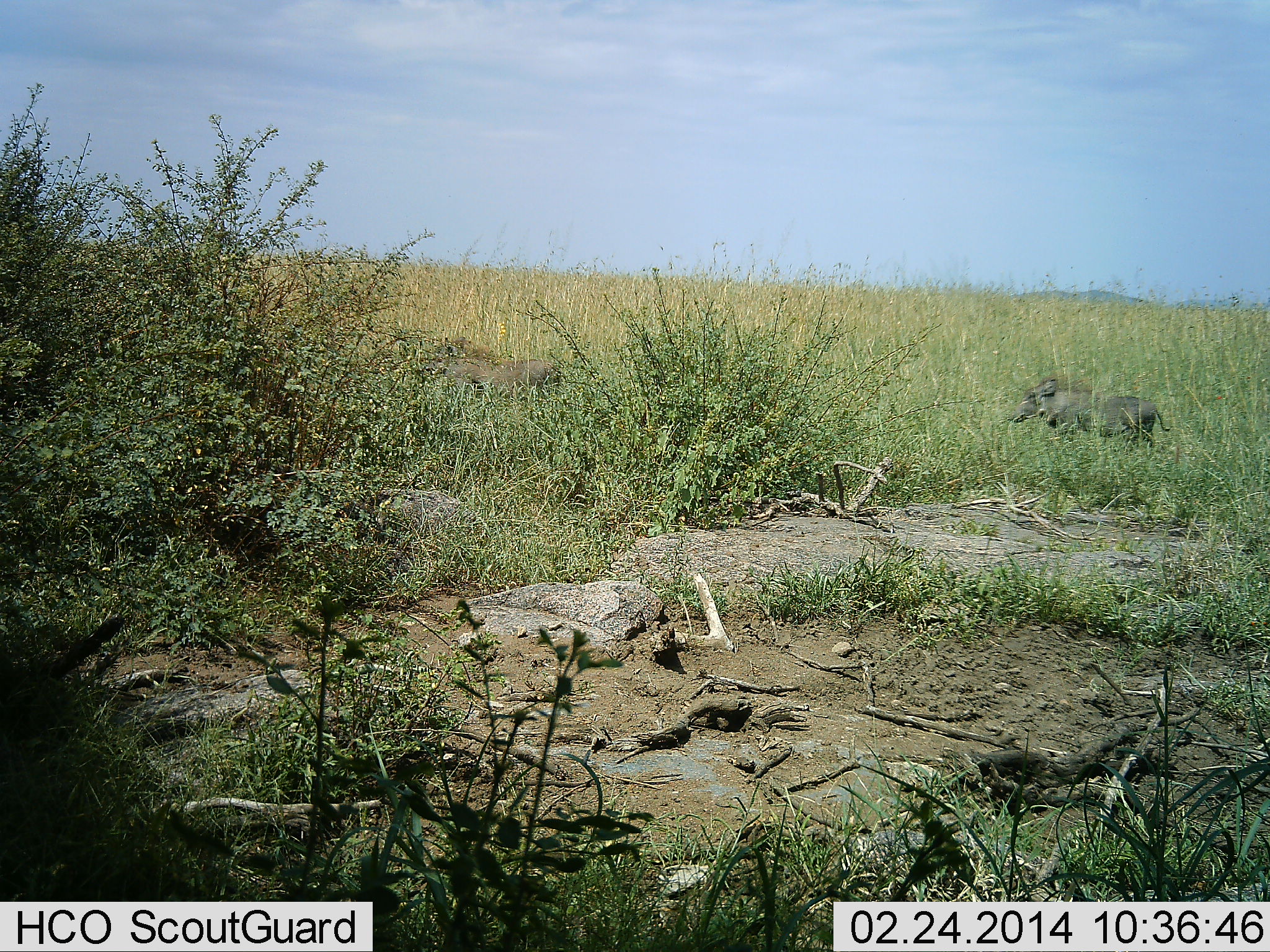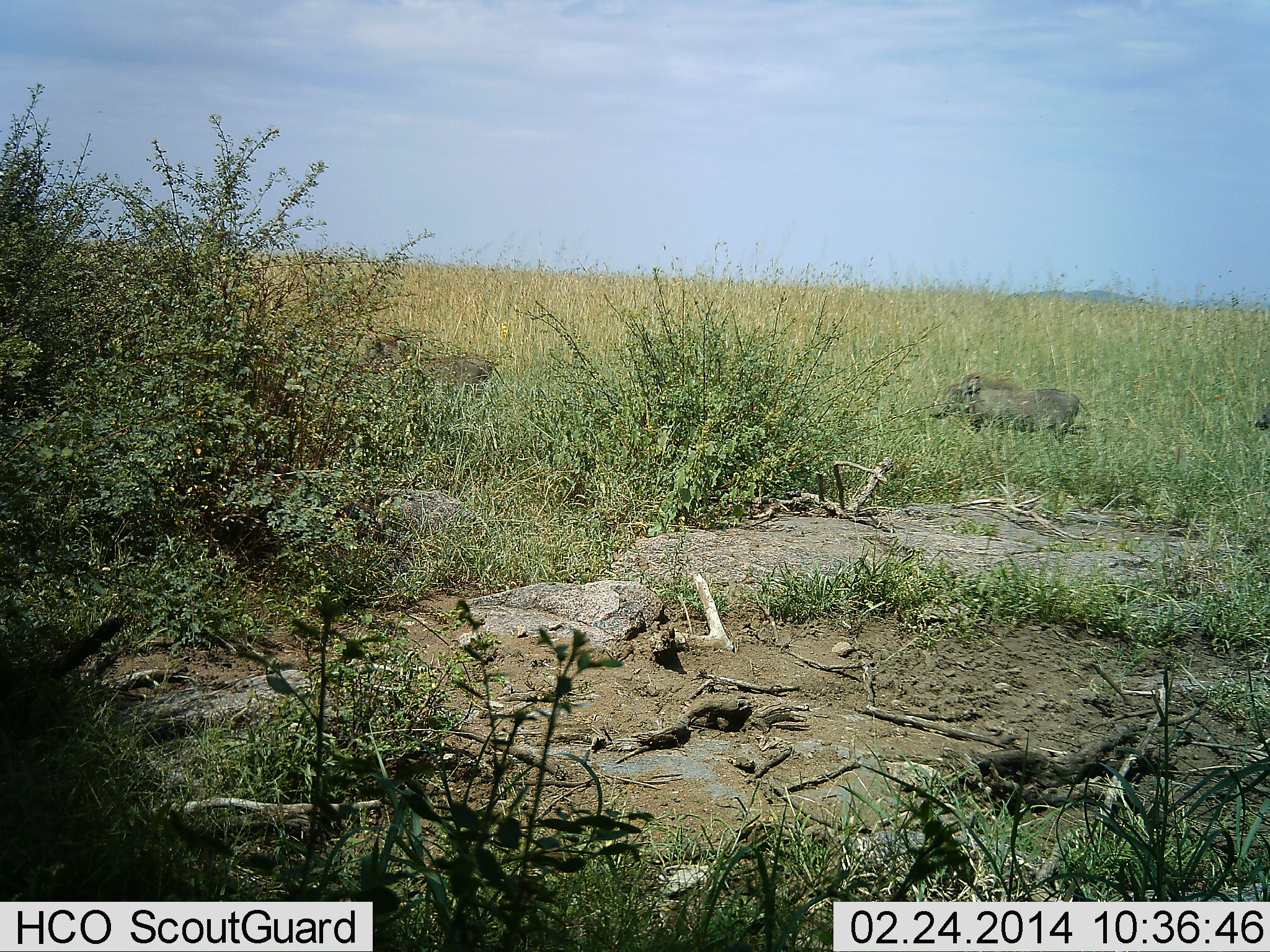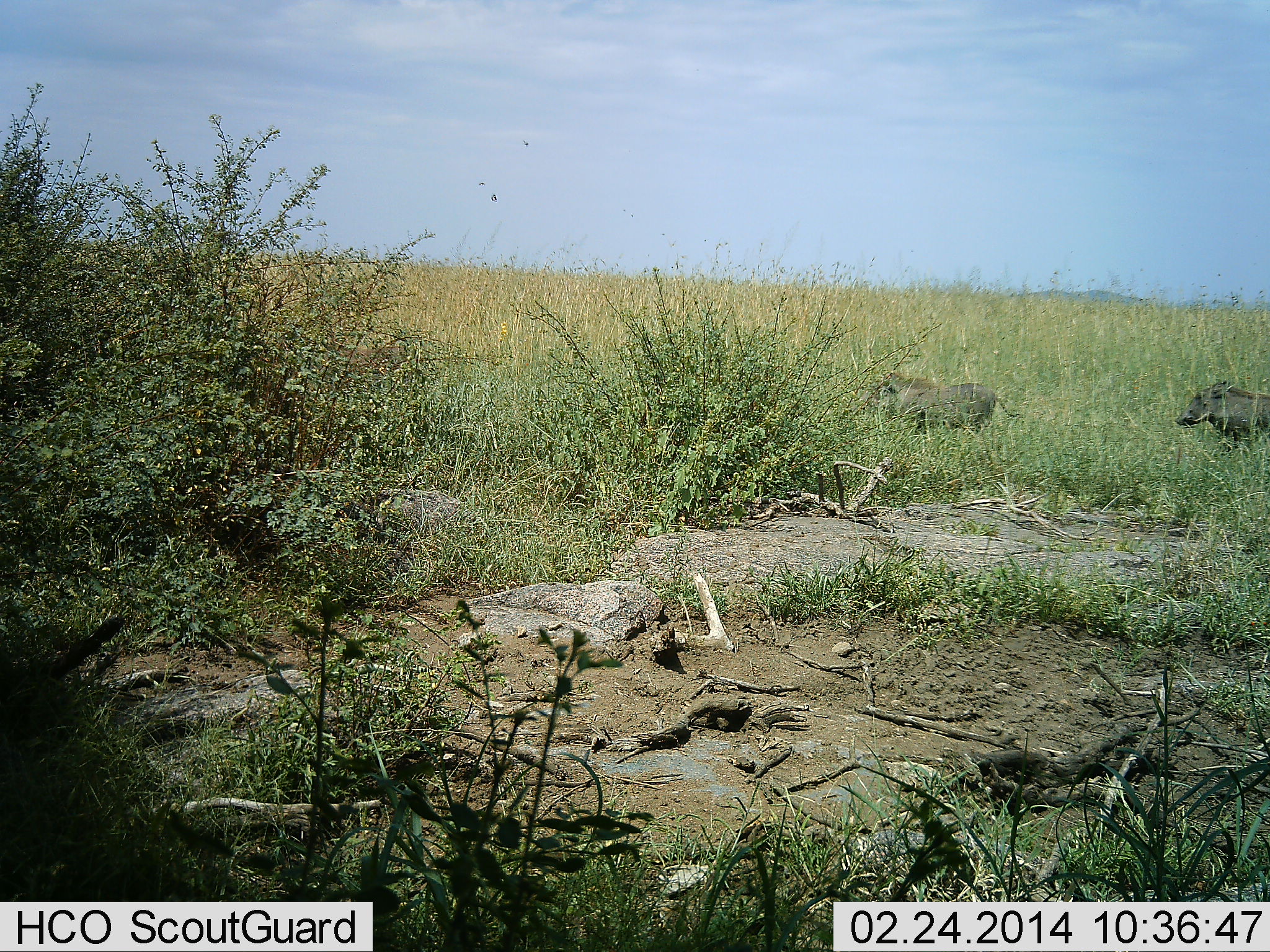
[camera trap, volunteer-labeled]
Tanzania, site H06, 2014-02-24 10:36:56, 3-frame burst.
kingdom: Animalia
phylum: Chordata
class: Mammalia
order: Artiodactyla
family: Suidae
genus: Phacochoerus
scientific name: Phacochoerus africanus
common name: warthog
Warthog (Phacochoerus africanus), count 3. Behavior (volunteer vote fractions): standing 10%, resting 0%, moving 90%, interacting 0%. Young present (vote fraction): 0%. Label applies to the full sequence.